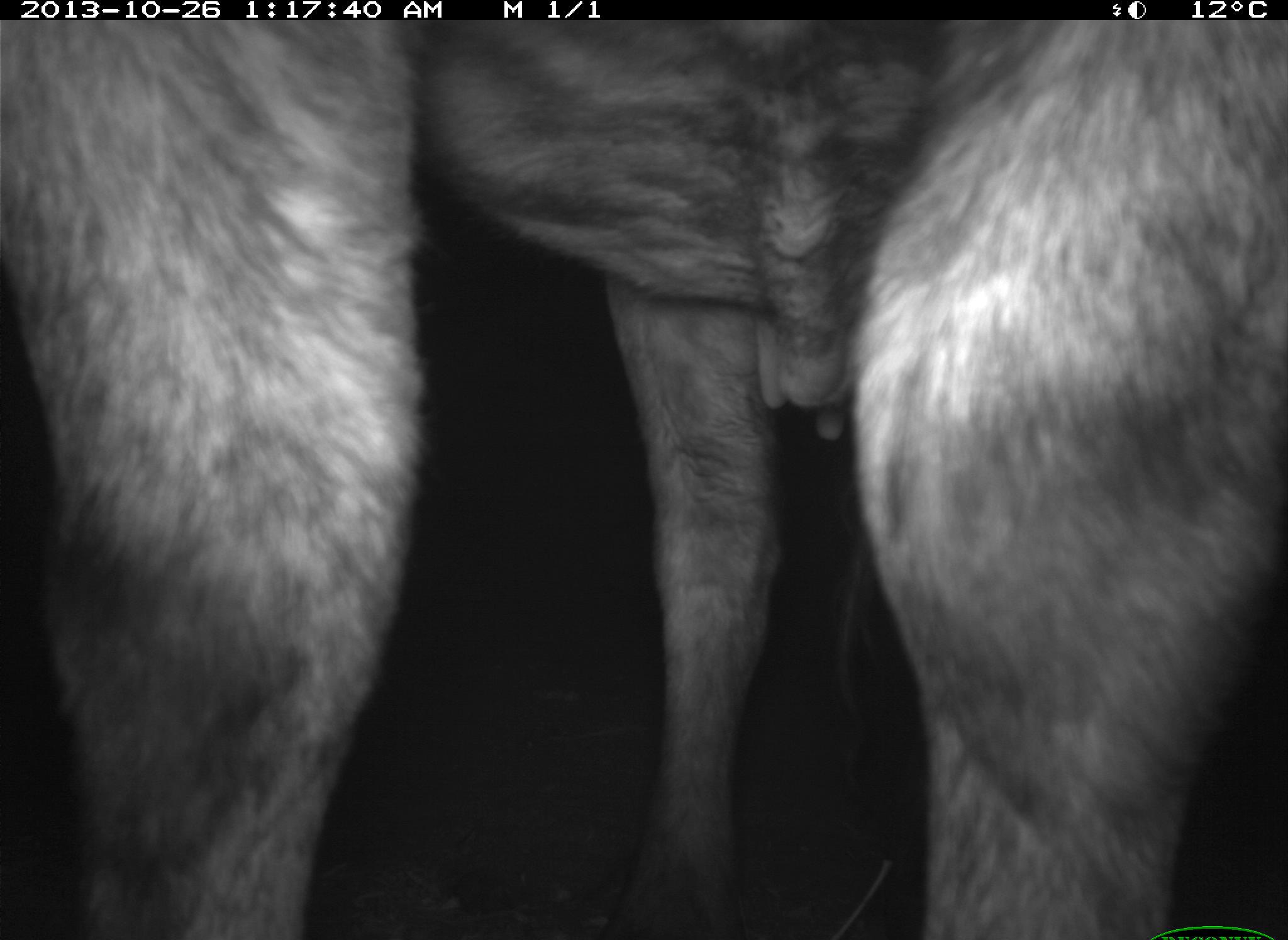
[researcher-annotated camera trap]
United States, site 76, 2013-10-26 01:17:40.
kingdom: Animalia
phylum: Chordata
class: Mammalia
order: Artiodactyla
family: Bovidae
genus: Bos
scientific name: Bos taurus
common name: cow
Cow (Bos taurus).